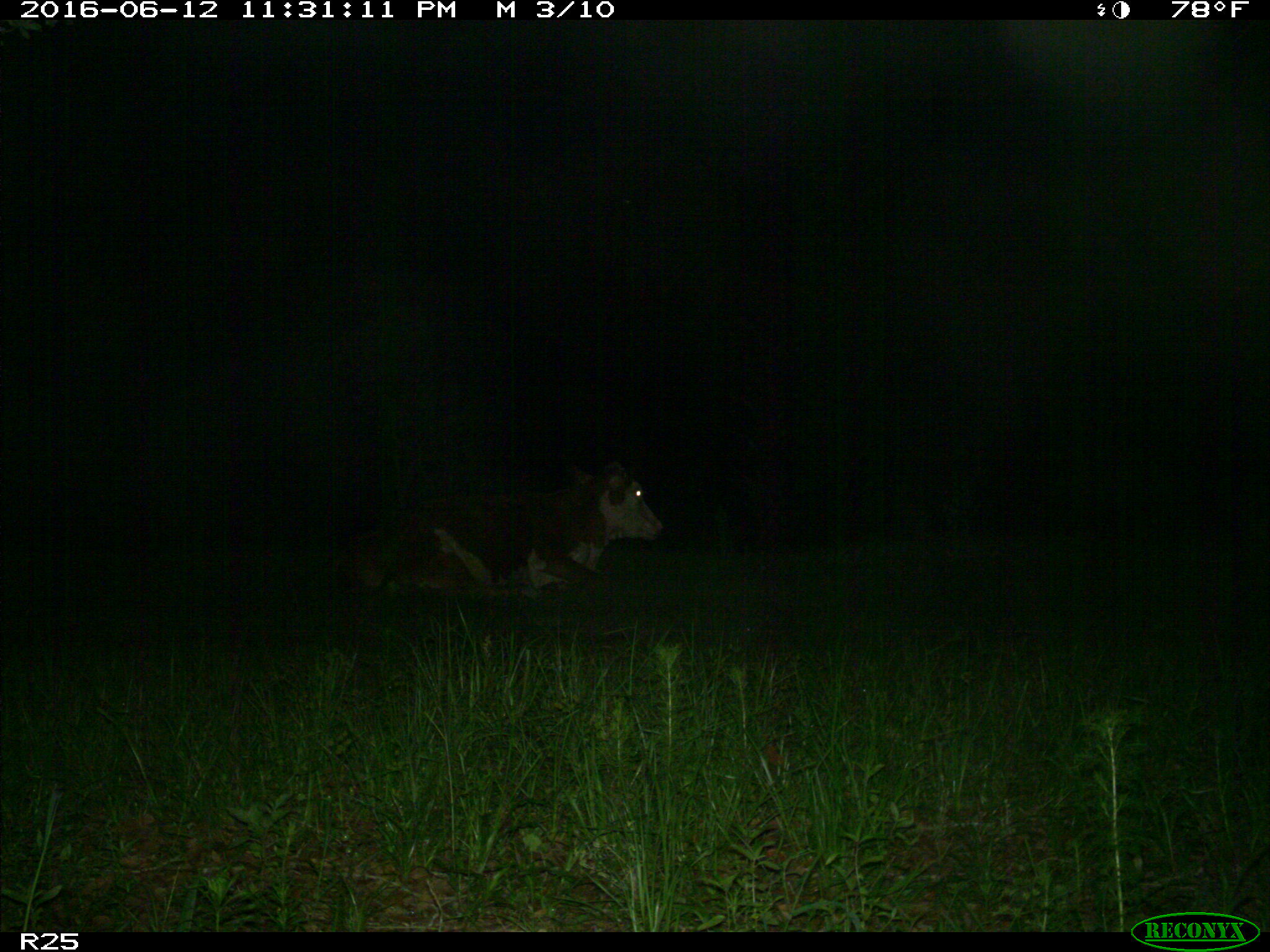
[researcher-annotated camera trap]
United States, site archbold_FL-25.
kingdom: Animalia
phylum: Chordata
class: Mammalia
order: Artiodactyla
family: Bovidae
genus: Bos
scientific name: Bos taurus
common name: domestic cow